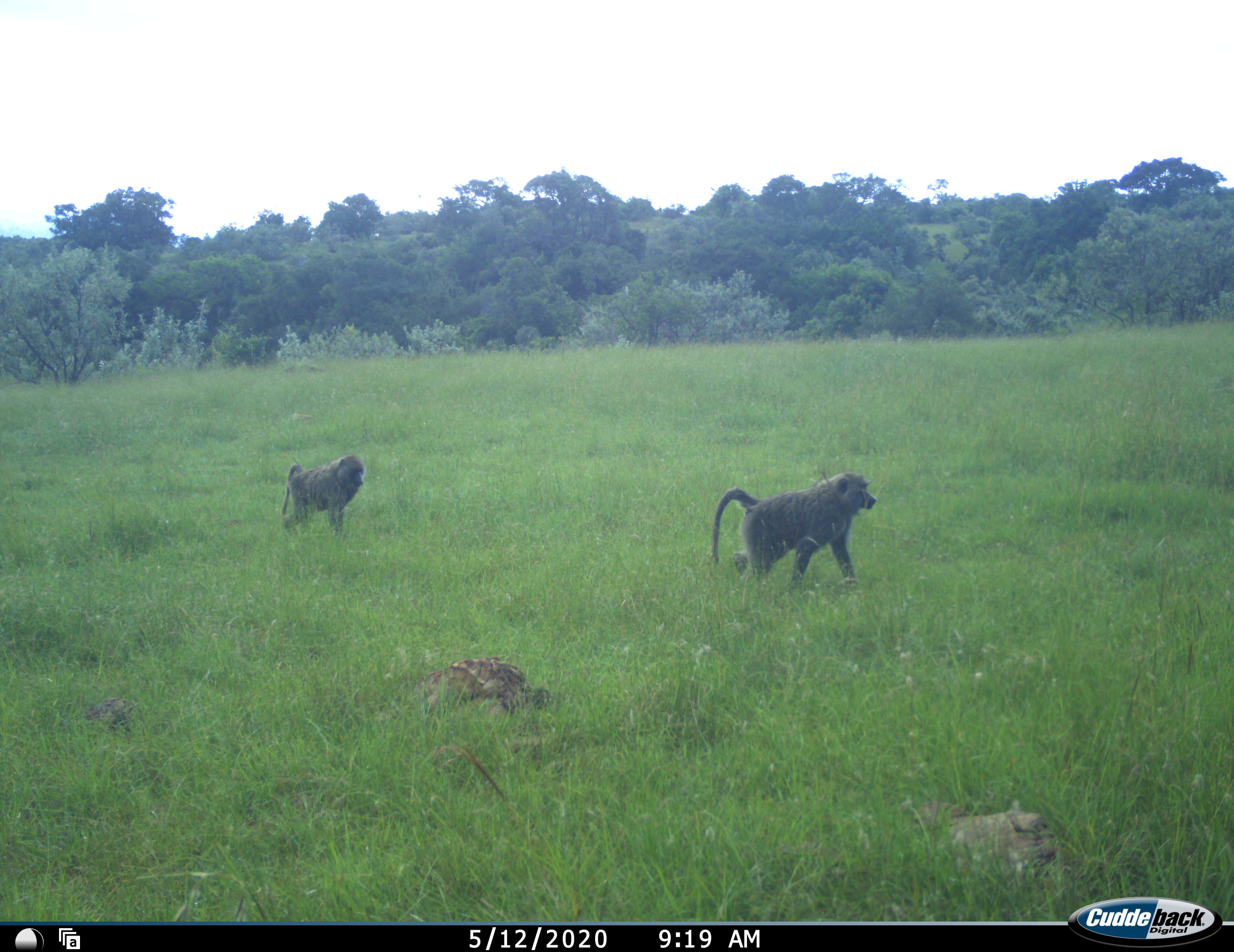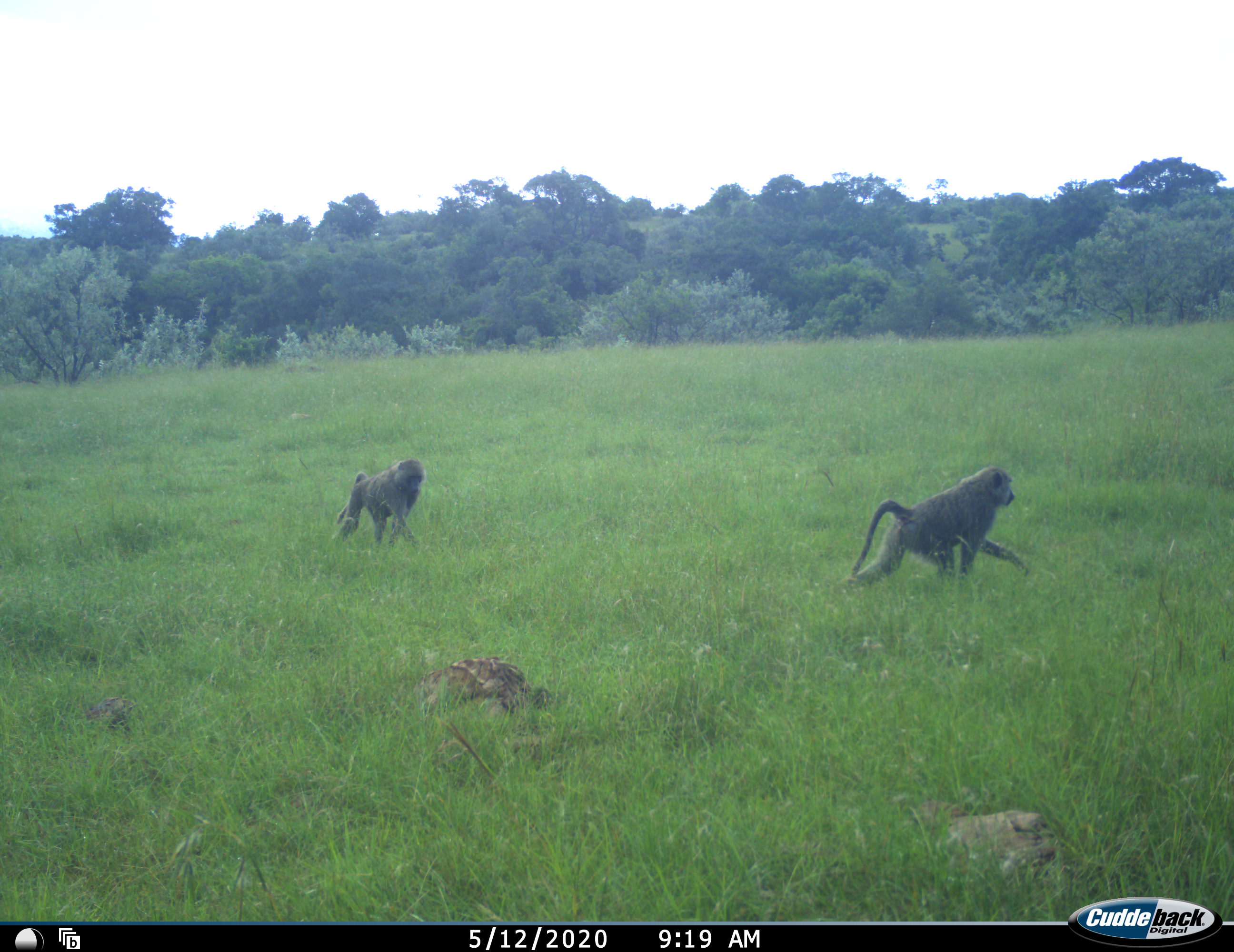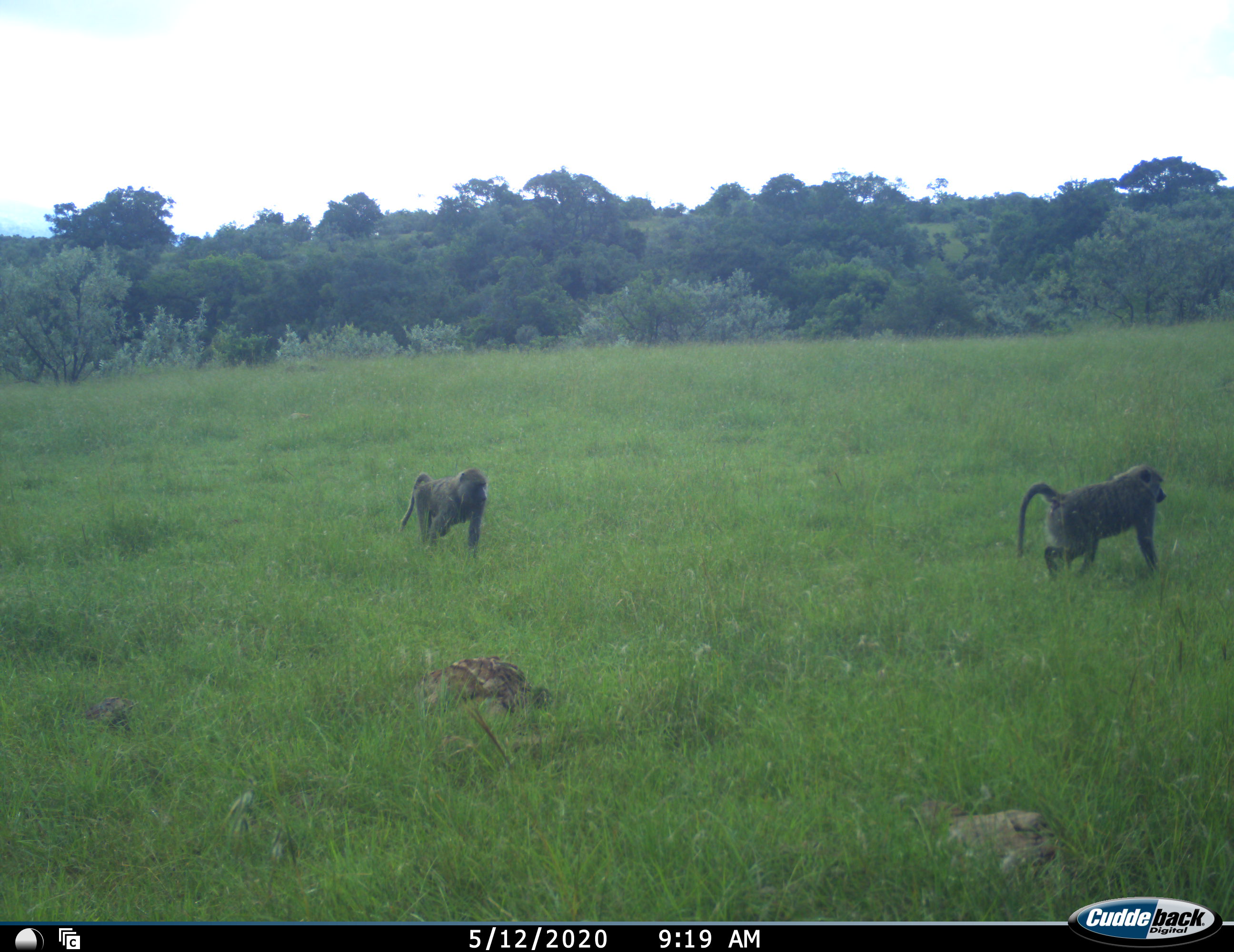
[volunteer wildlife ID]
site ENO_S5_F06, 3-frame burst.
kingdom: Animalia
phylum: Chordata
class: Mammalia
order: Primates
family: Cercopithecidae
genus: Papio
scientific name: Papio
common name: baboon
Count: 2.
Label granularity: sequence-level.